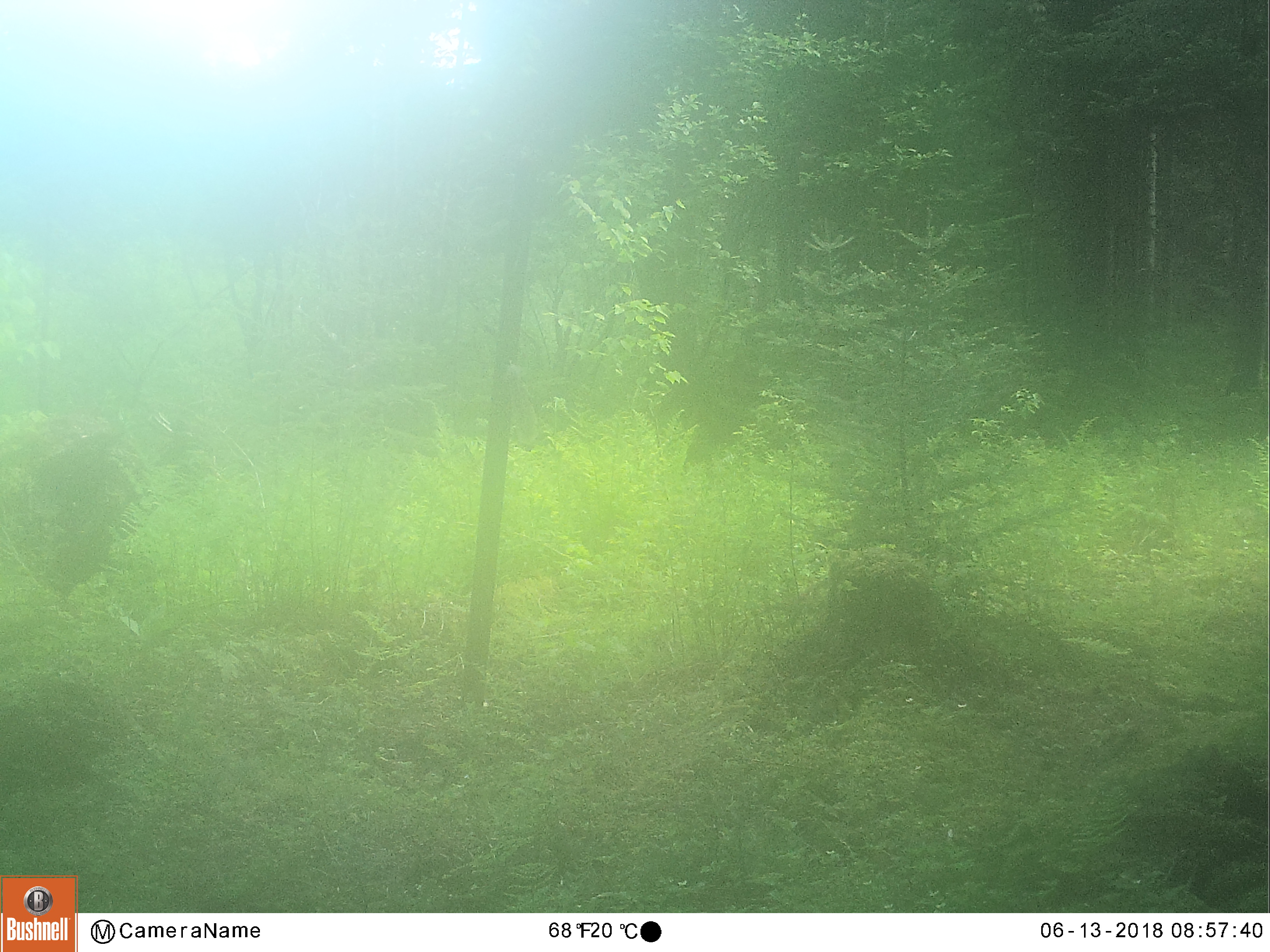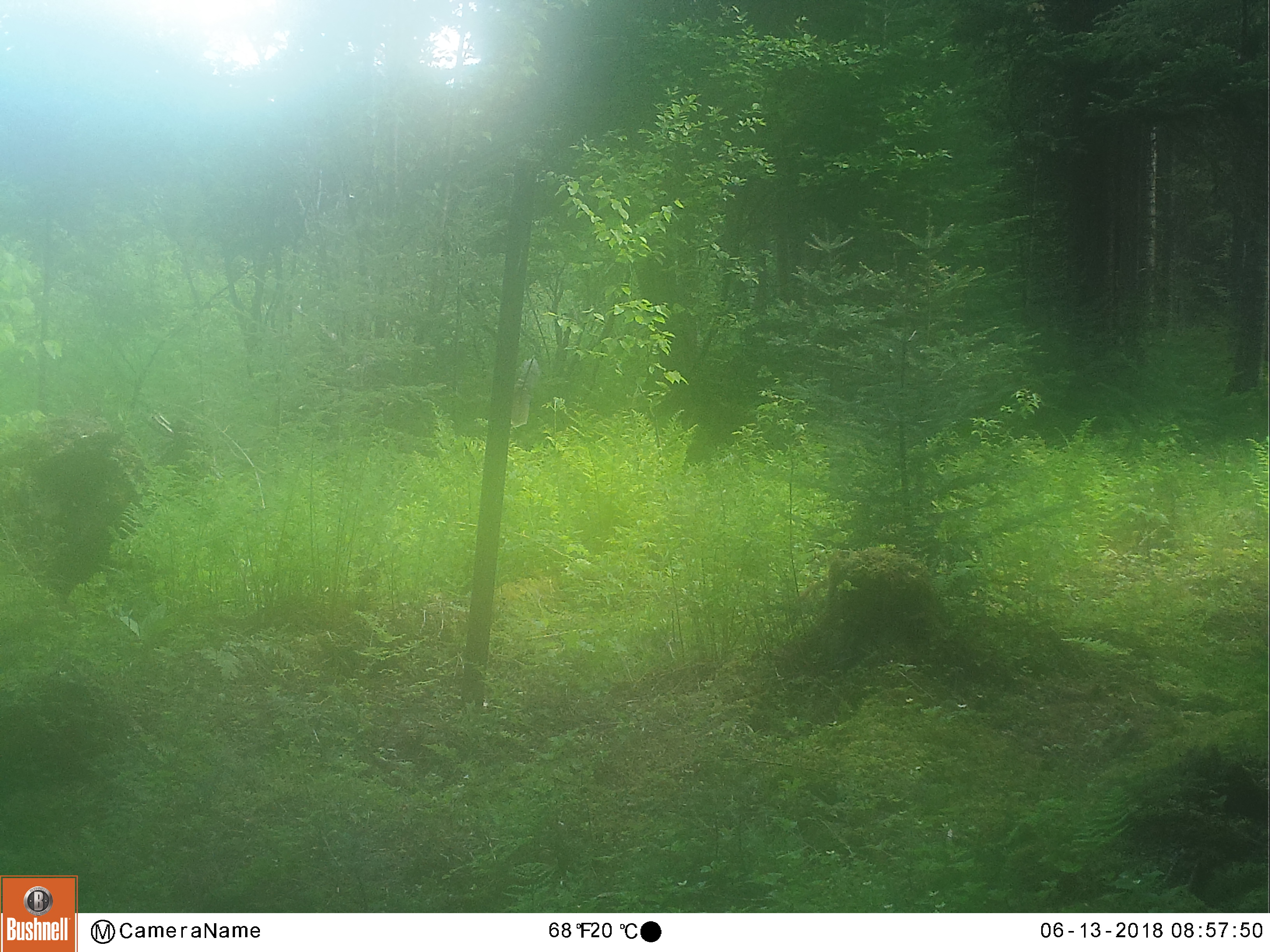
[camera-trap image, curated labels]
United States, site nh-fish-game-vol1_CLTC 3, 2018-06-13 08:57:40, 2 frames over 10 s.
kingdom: Animalia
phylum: Chordata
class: Mammalia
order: Artiodactyla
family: Cervidae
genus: Alces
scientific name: Alces alces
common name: moose